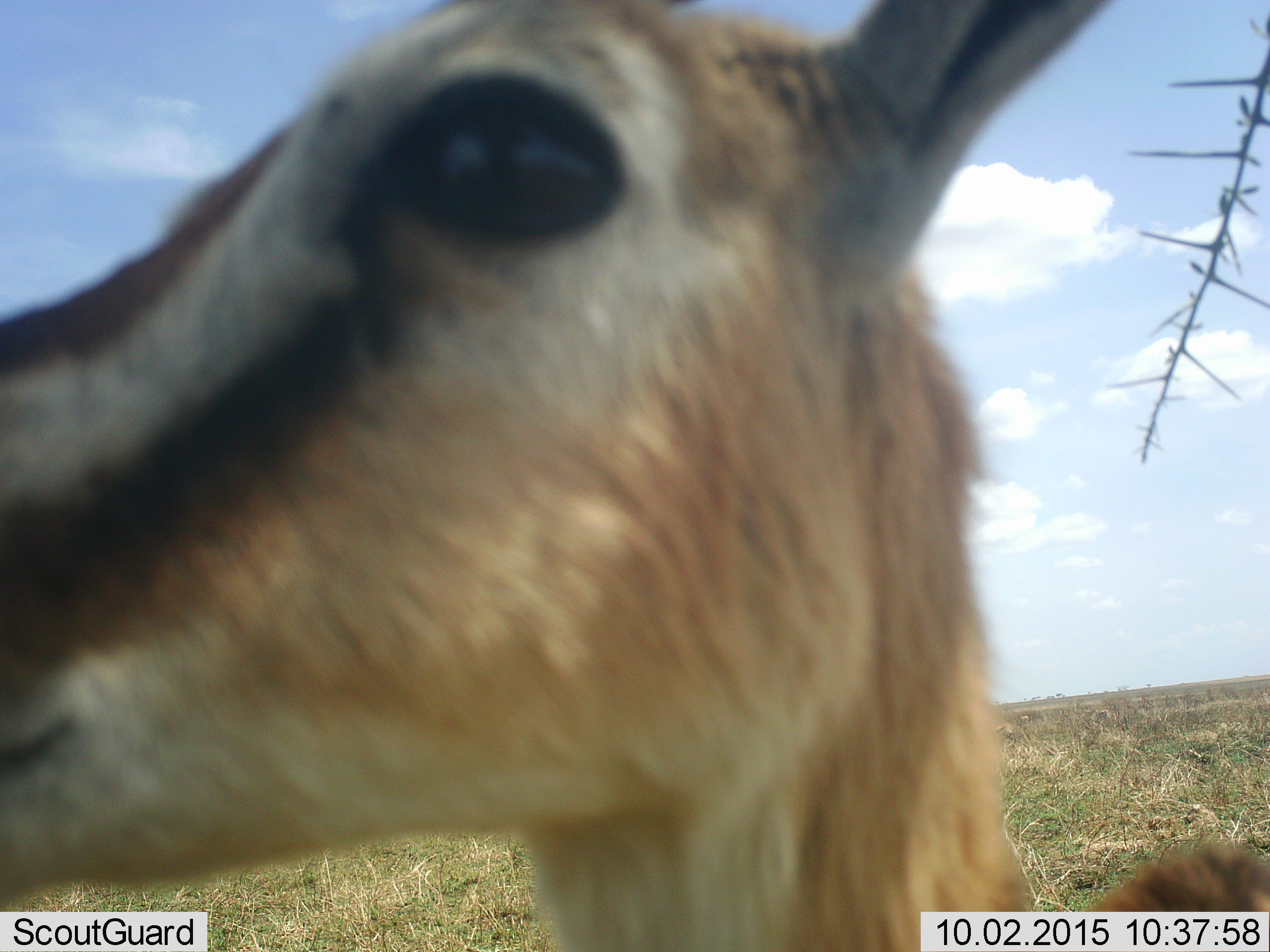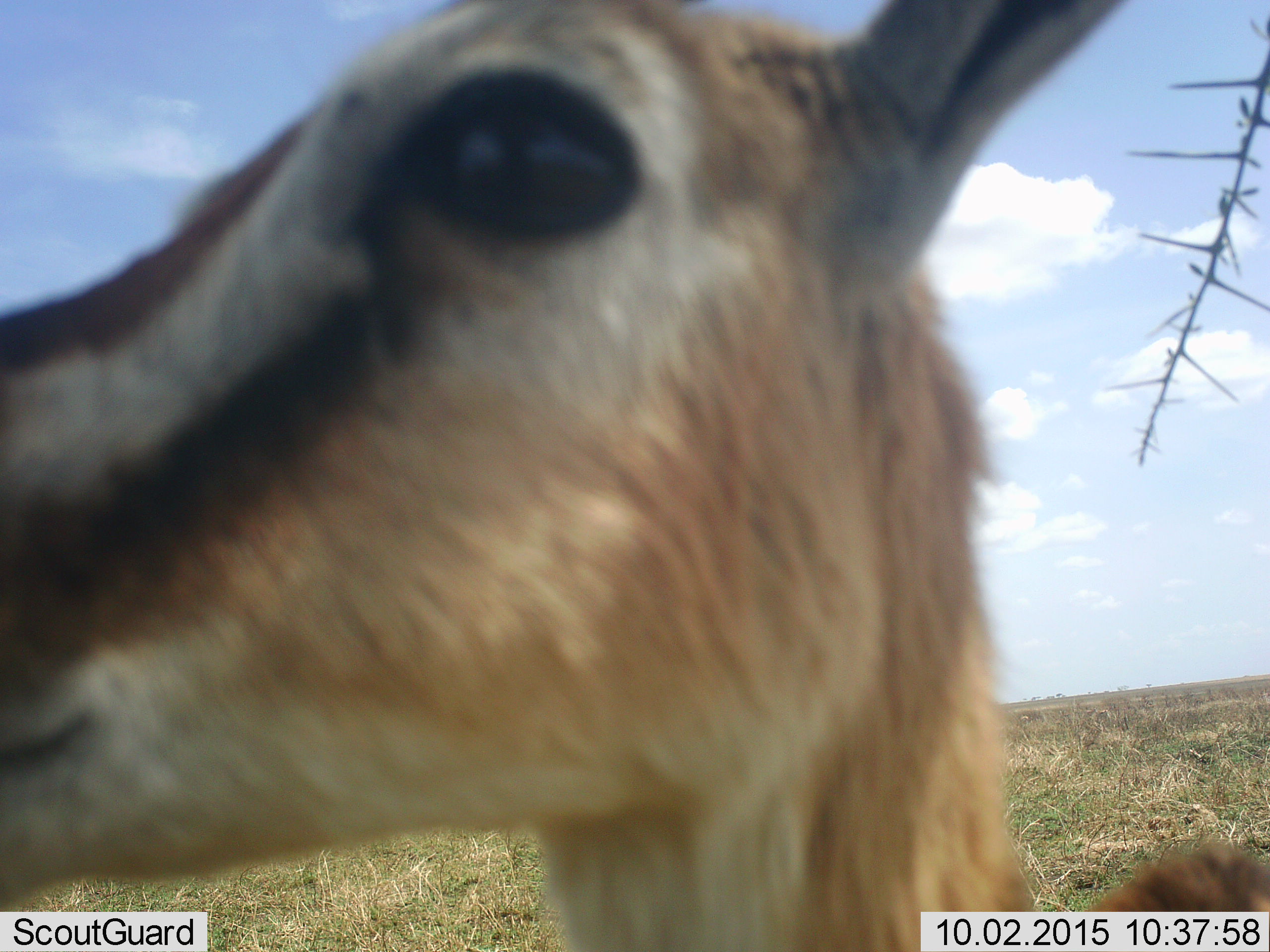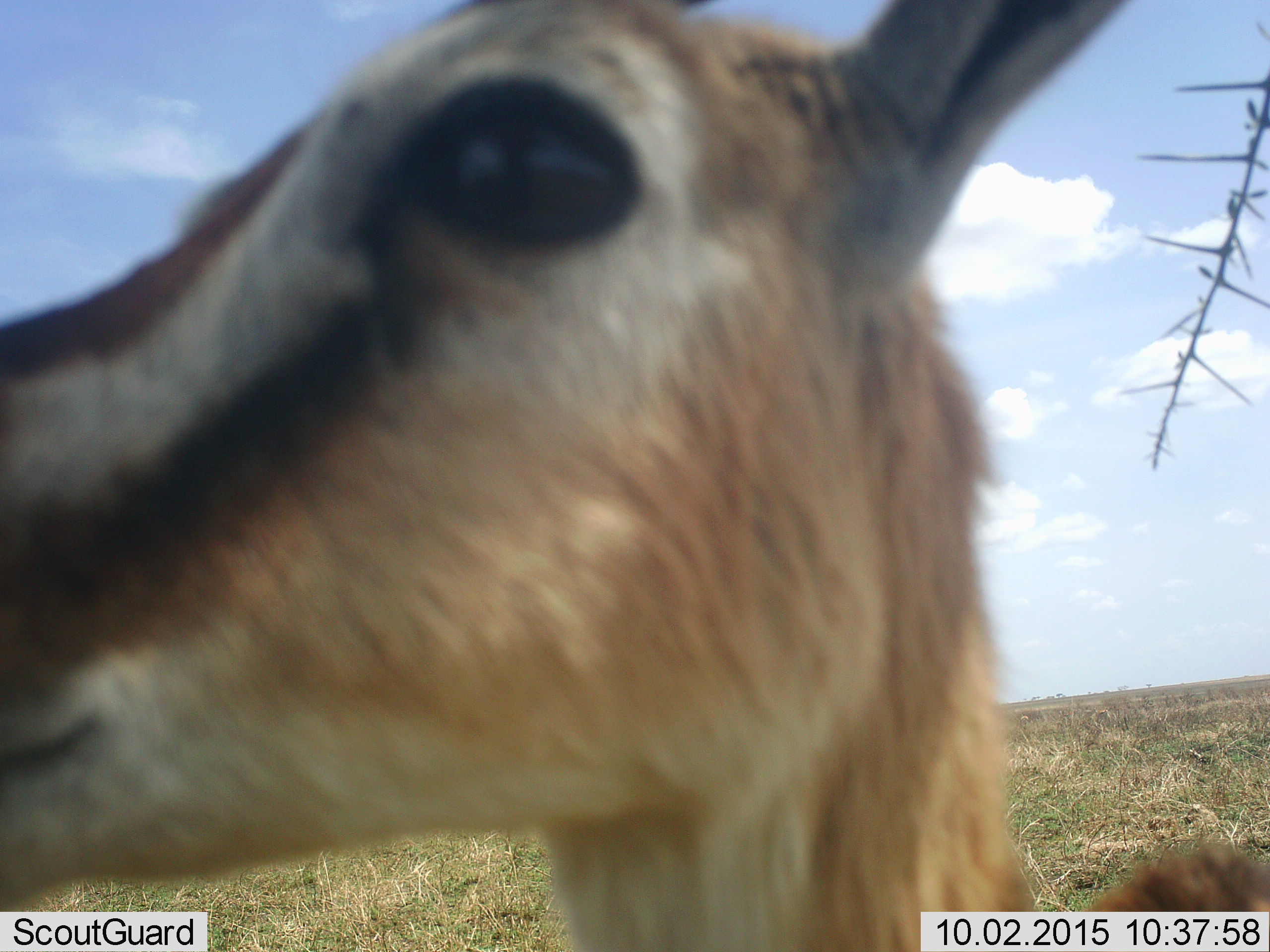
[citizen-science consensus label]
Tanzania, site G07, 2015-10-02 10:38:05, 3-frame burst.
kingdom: Animalia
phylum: Chordata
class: Mammalia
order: Artiodactyla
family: Bovidae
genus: Eudorcas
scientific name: Eudorcas thomsonii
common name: thomson's gazelle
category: gazellethomsons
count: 1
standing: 78%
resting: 0%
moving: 0%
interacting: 22%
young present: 0%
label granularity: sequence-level